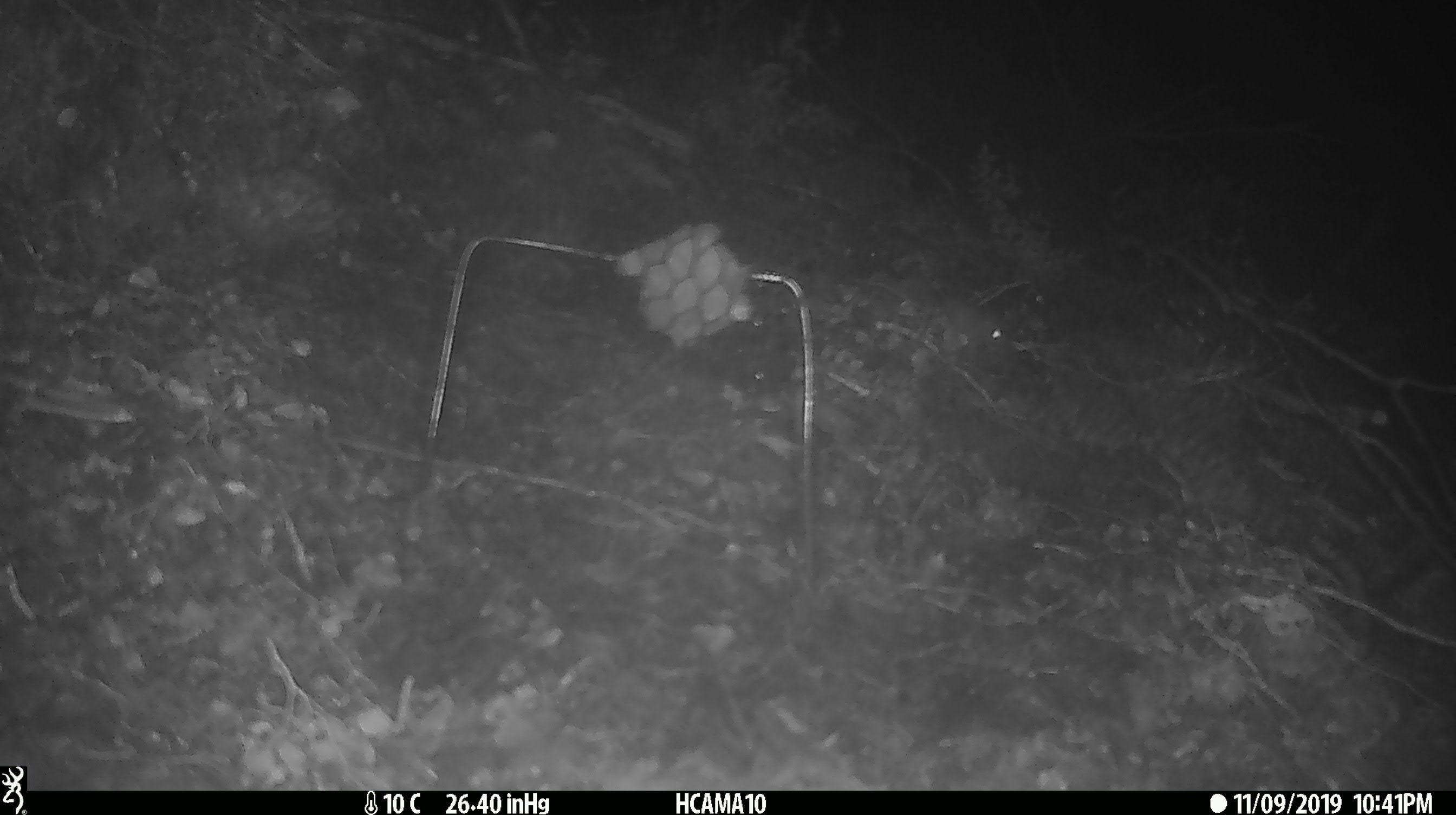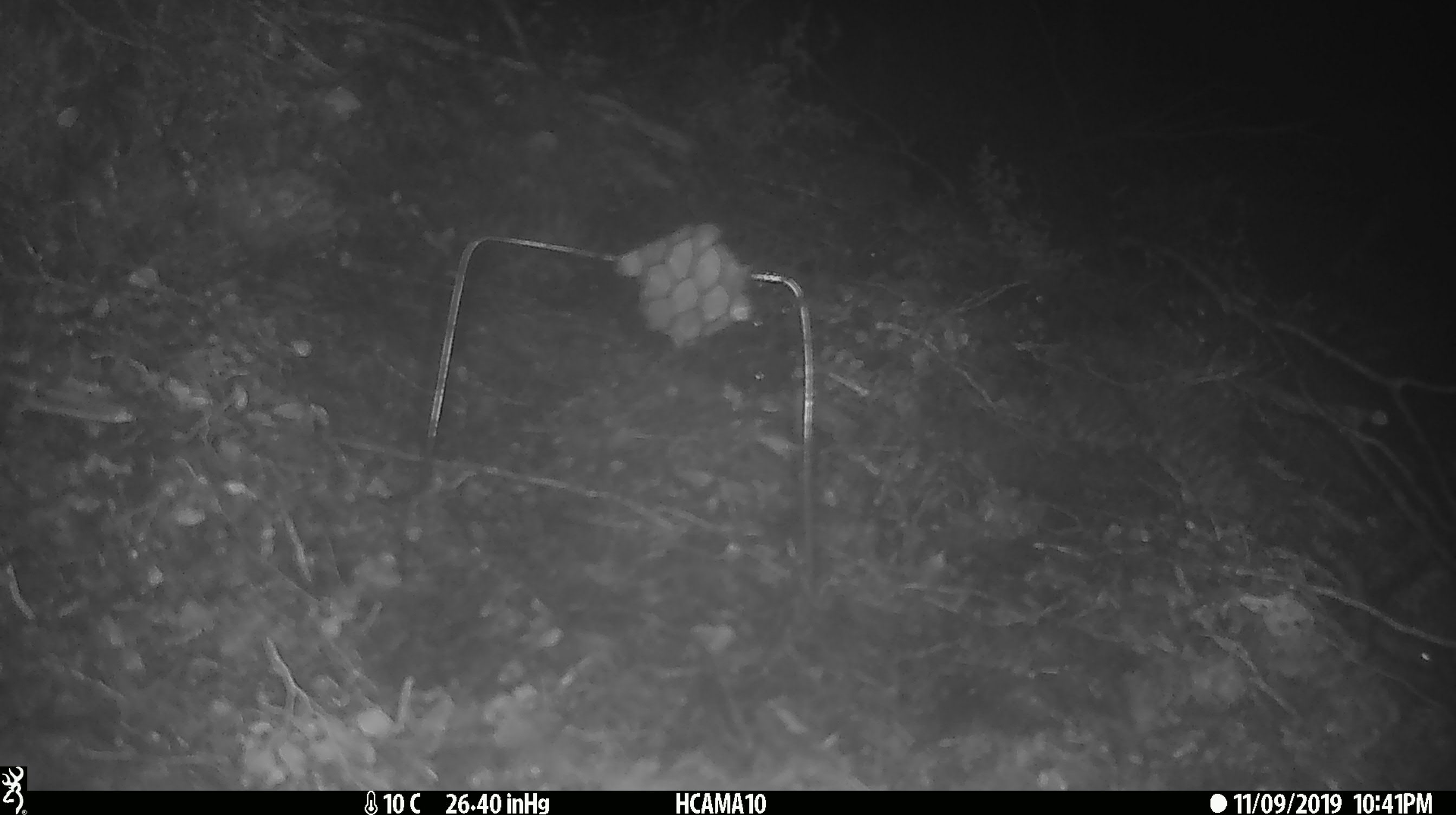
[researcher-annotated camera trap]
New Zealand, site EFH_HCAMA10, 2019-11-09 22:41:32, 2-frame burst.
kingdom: Animalia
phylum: Chordata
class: Mammalia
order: Rodentia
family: Muridae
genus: Mus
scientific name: Mus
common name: mouse